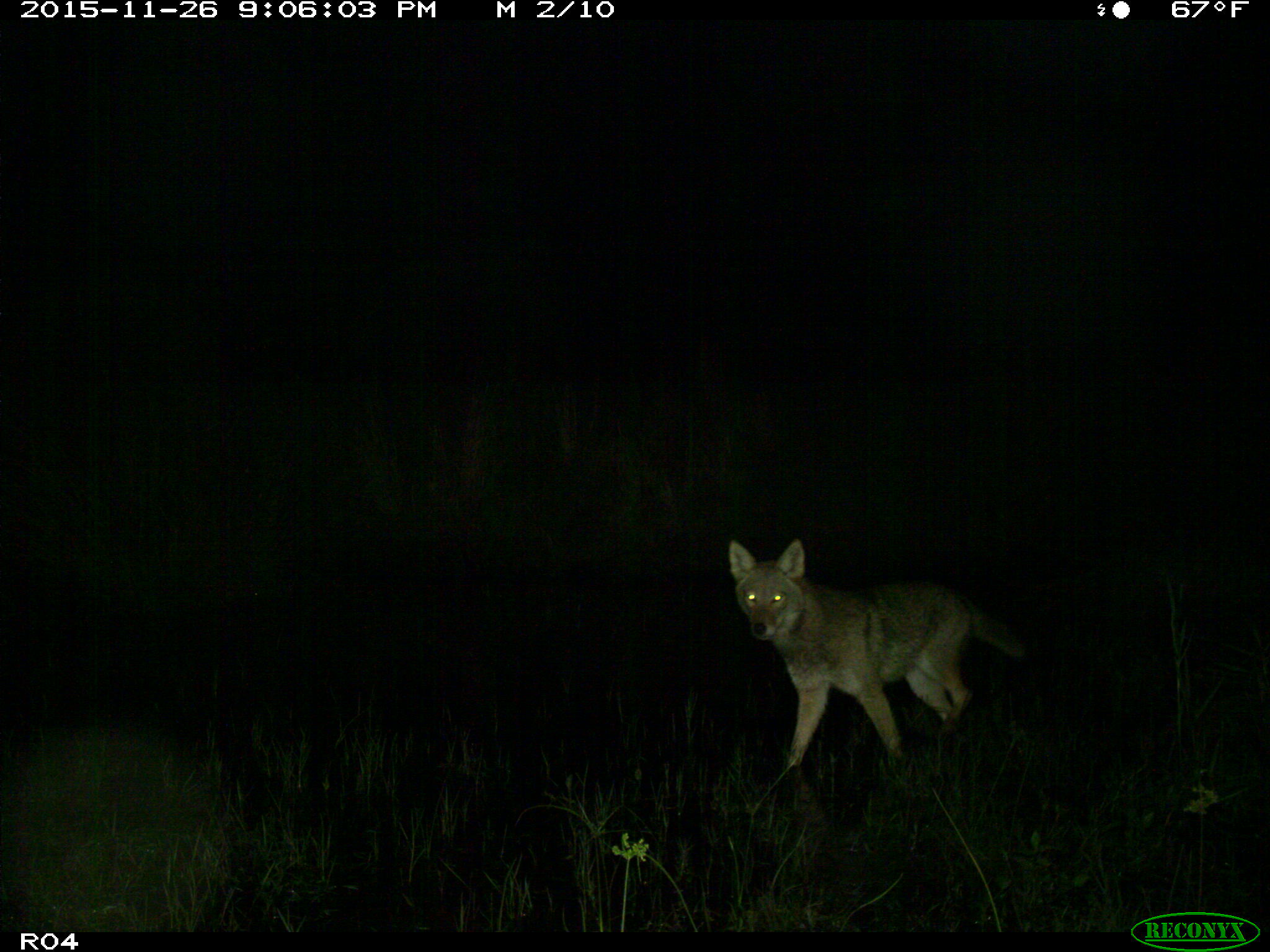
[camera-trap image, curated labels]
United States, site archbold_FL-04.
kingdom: Animalia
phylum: Chordata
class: Mammalia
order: Carnivora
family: Canidae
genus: Canis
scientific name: Canis latrans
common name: coyote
Canis latrans (coyote).